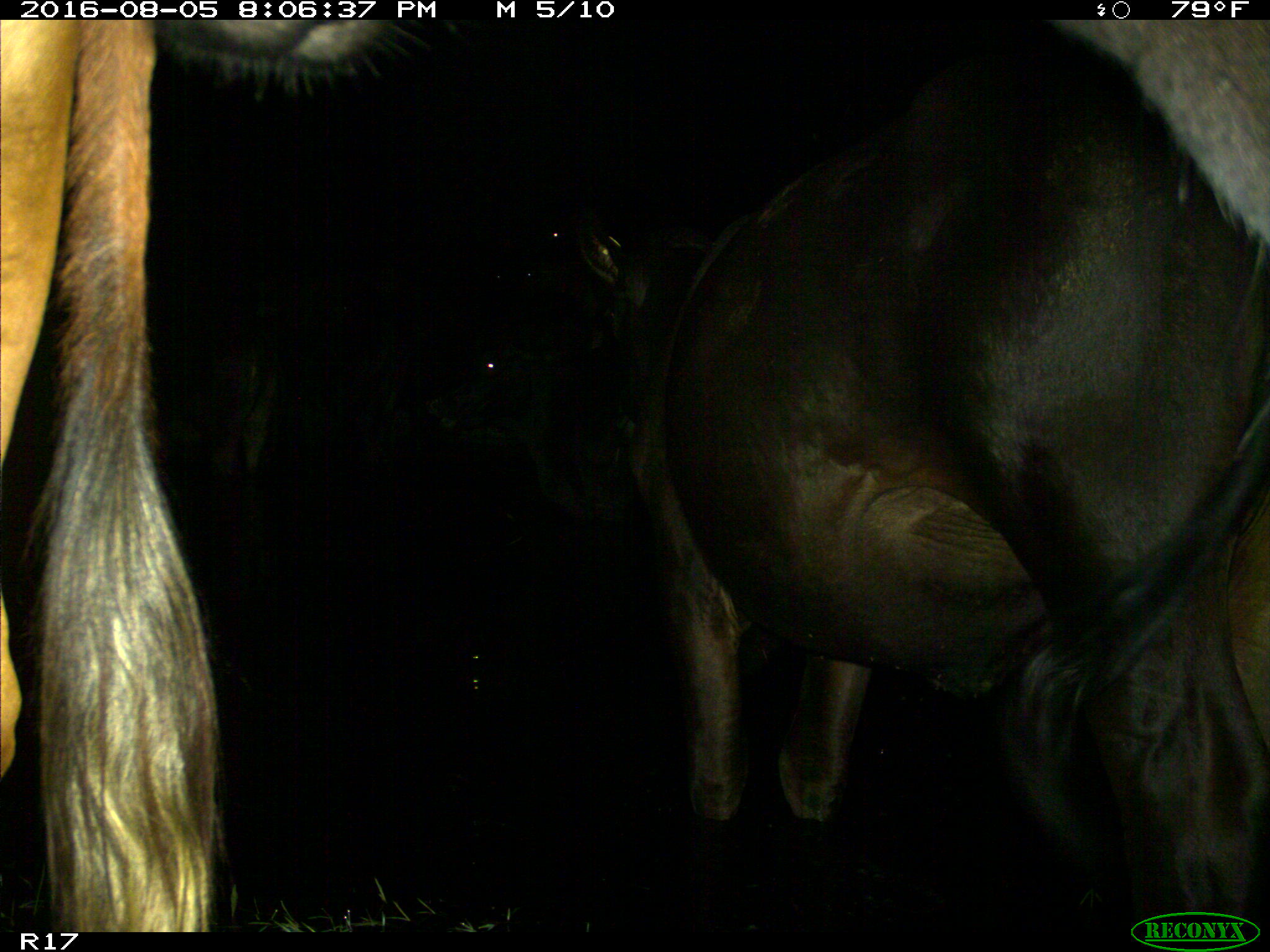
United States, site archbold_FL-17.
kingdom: Animalia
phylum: Chordata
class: Mammalia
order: Artiodactyla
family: Bovidae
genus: Bos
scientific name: Bos taurus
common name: domestic cow